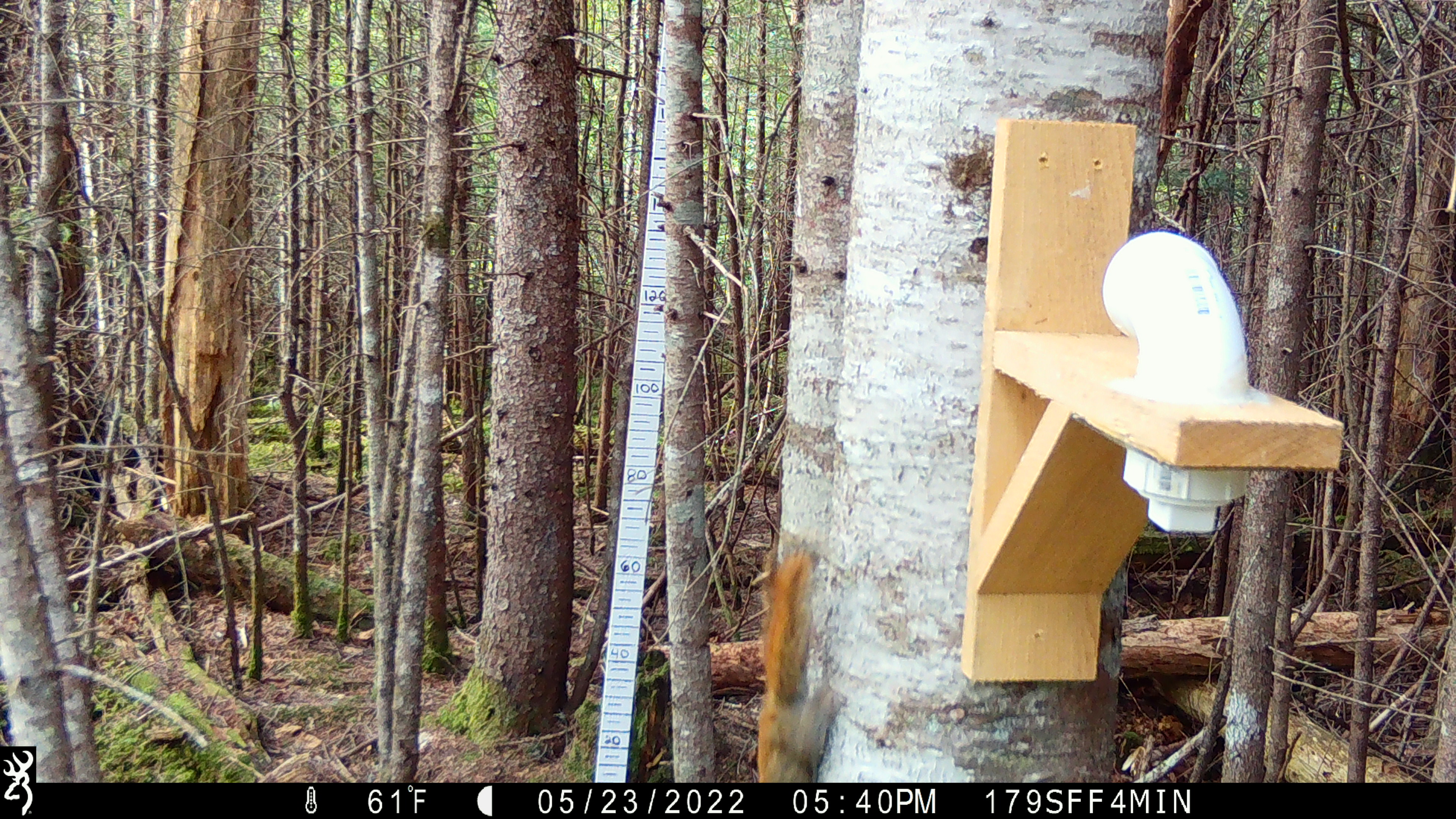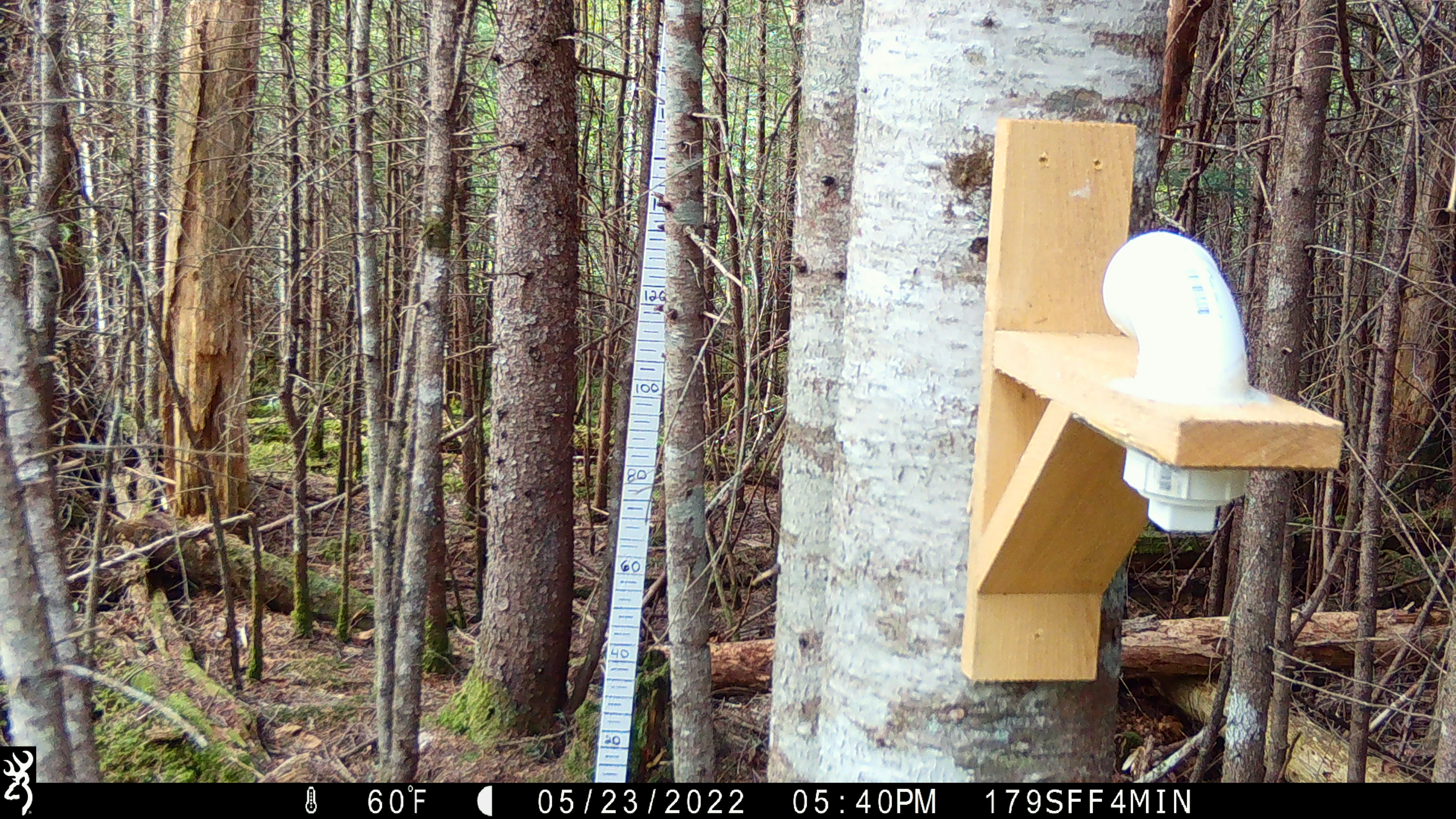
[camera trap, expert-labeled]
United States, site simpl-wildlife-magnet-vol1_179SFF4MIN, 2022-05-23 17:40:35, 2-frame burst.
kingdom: Animalia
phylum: Chordata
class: Mammalia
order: Rodentia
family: Sciuridae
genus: Tamiasciurus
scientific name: Tamiasciurus hudsonicus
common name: red squirrel